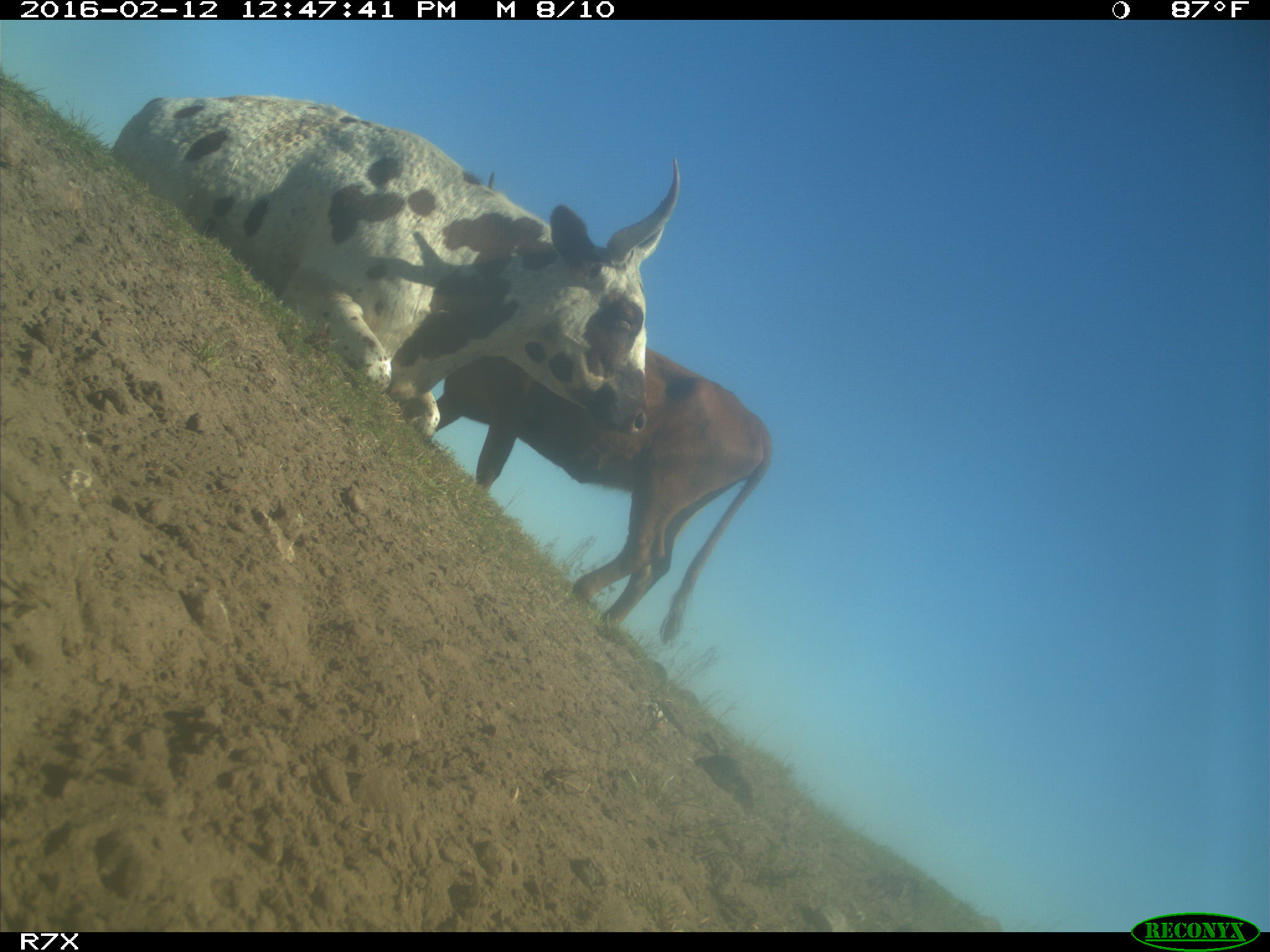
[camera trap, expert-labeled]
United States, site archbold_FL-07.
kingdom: Animalia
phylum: Chordata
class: Mammalia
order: Artiodactyla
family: Bovidae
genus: Bos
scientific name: Bos taurus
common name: domestic cow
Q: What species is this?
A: Bos taurus (domestic cow).